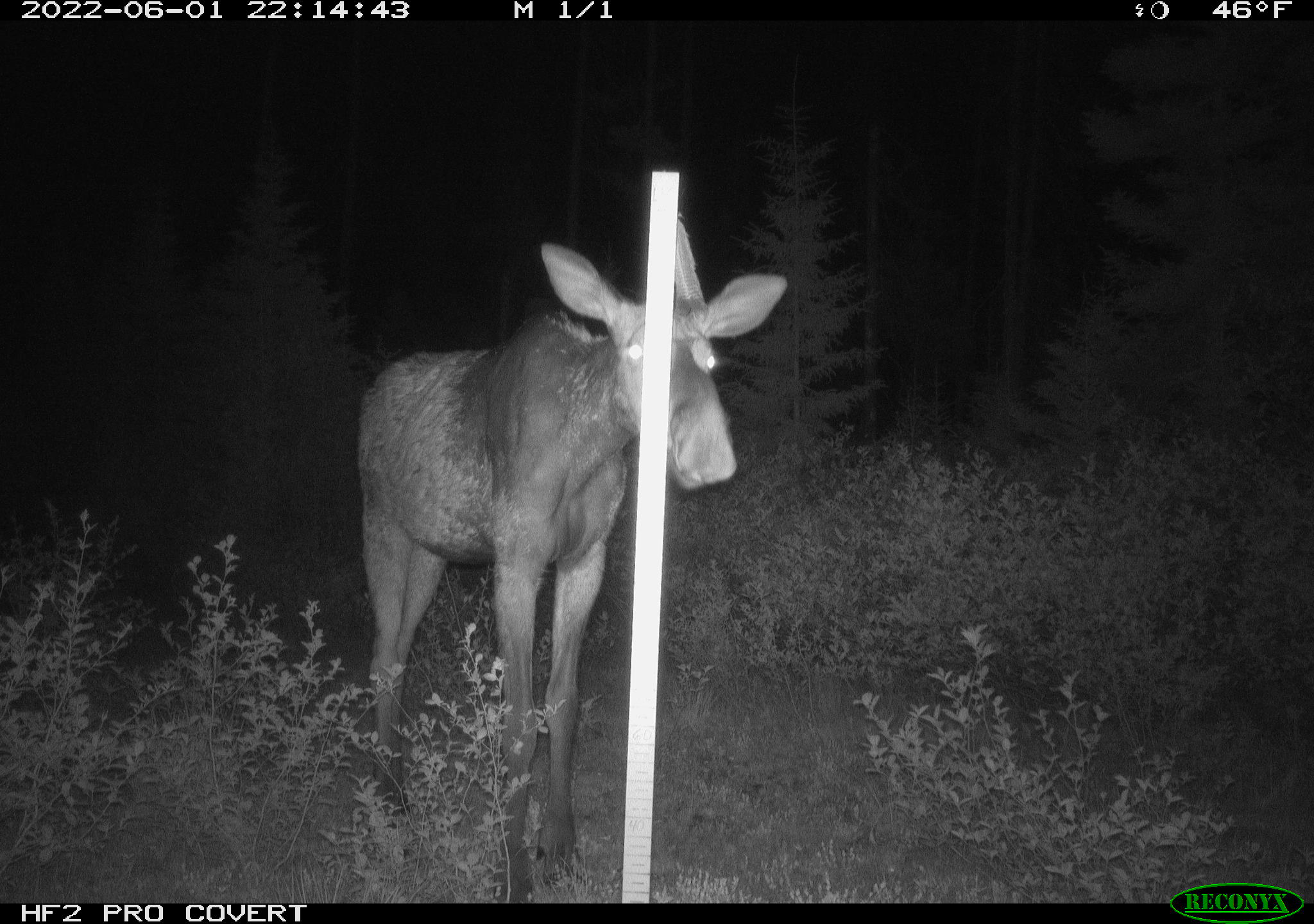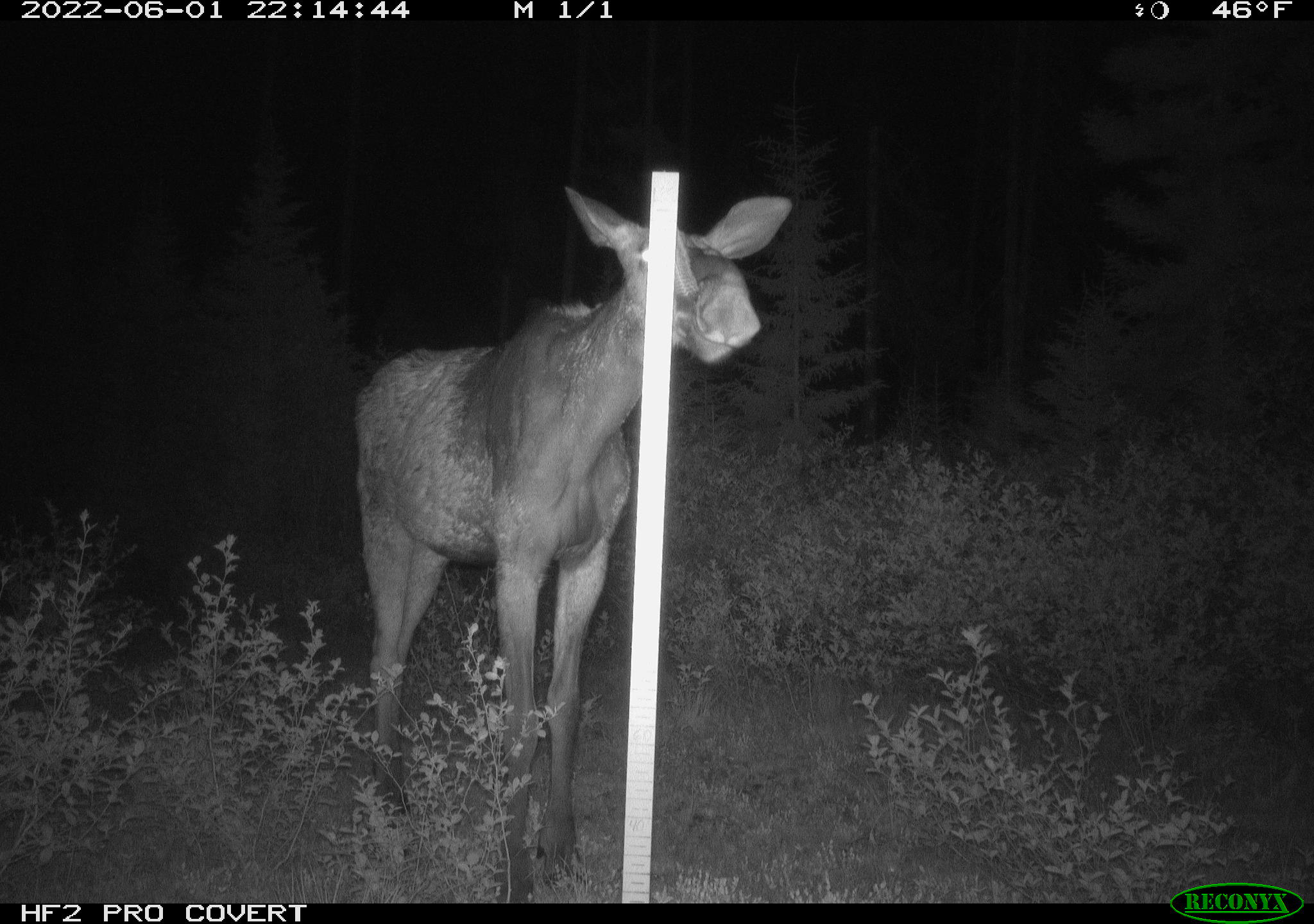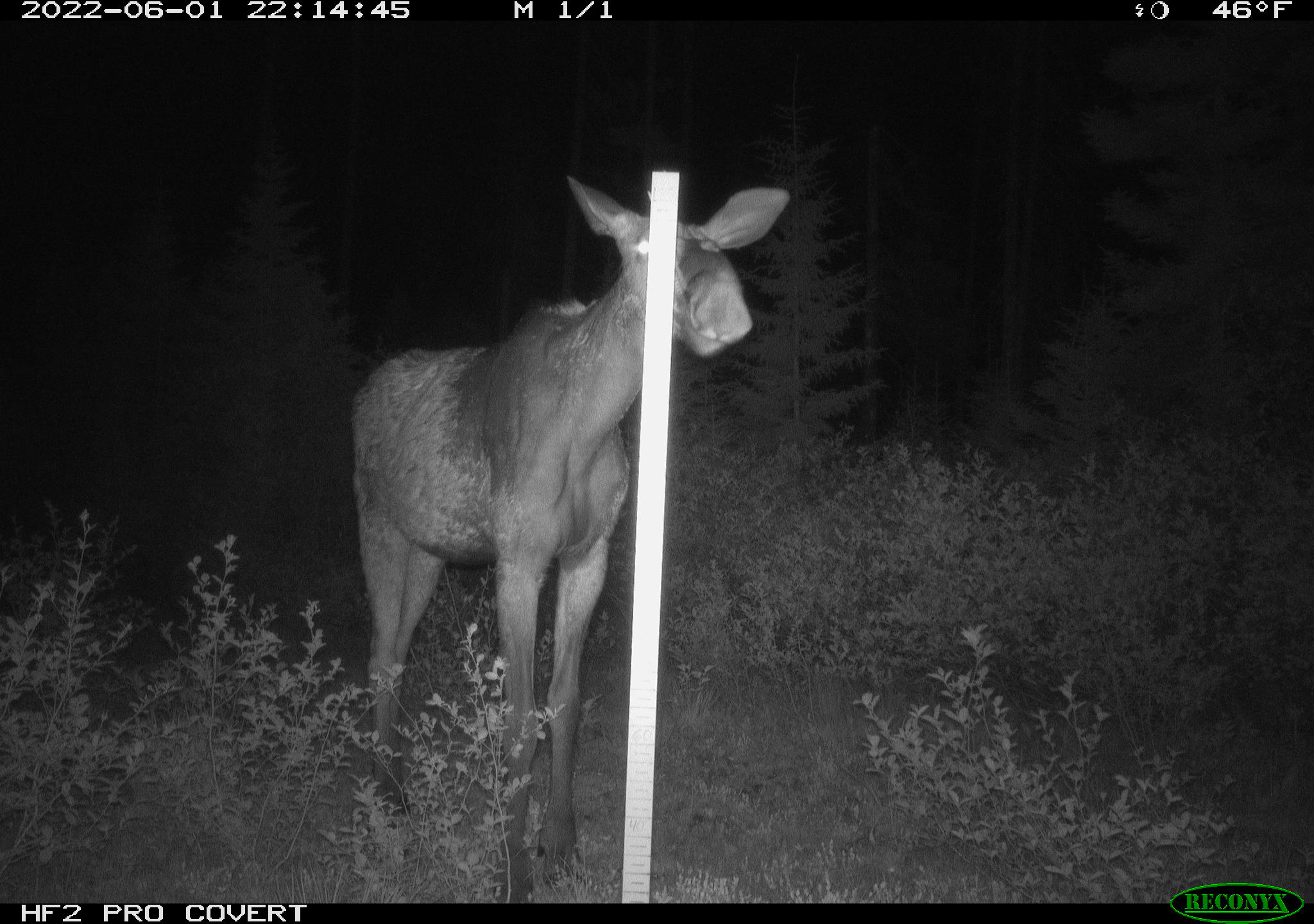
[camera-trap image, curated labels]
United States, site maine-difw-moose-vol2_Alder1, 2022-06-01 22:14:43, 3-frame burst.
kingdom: Animalia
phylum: Chordata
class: Mammalia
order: Artiodactyla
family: Cervidae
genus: Alces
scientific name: Alces alces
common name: moose